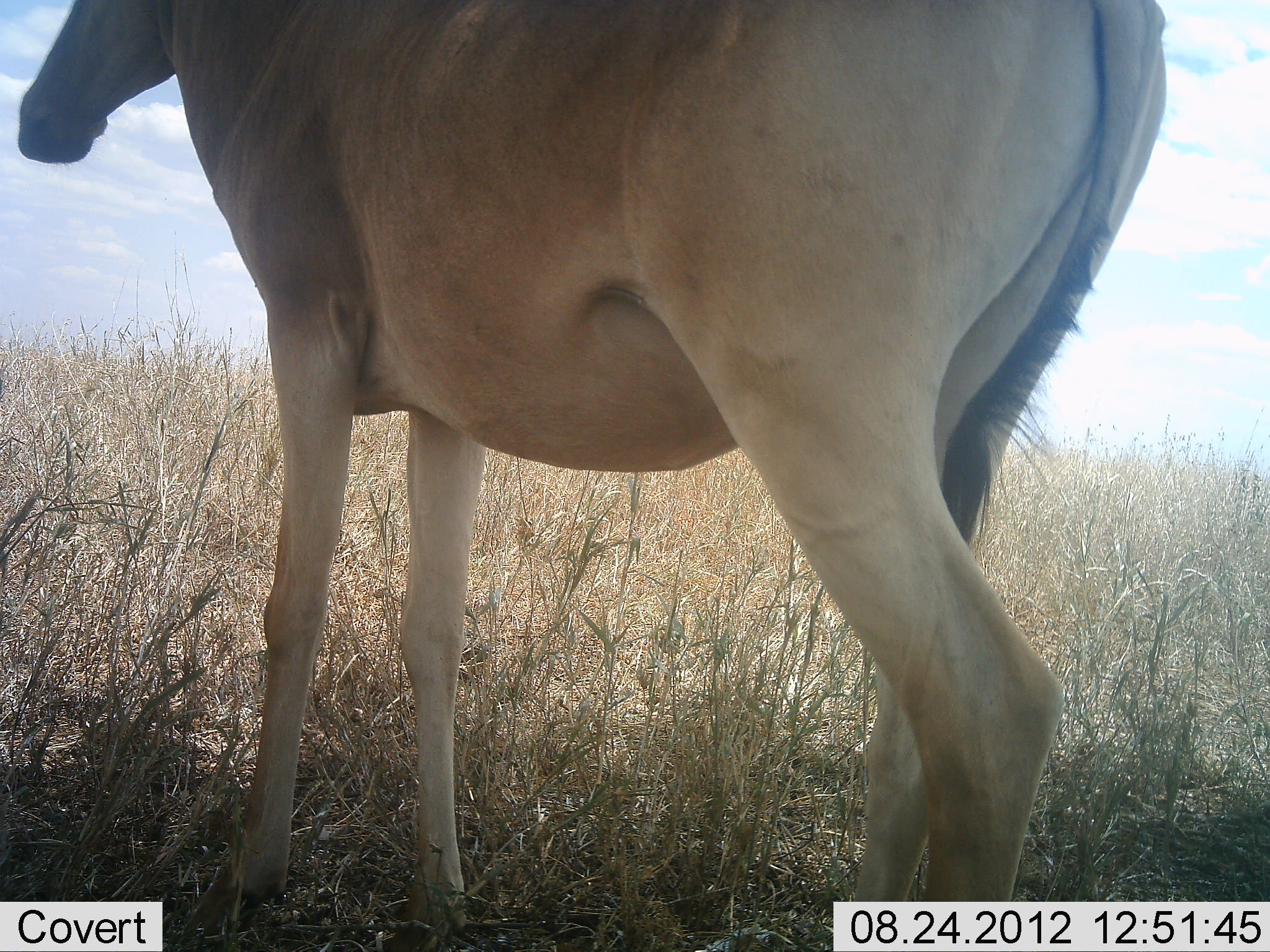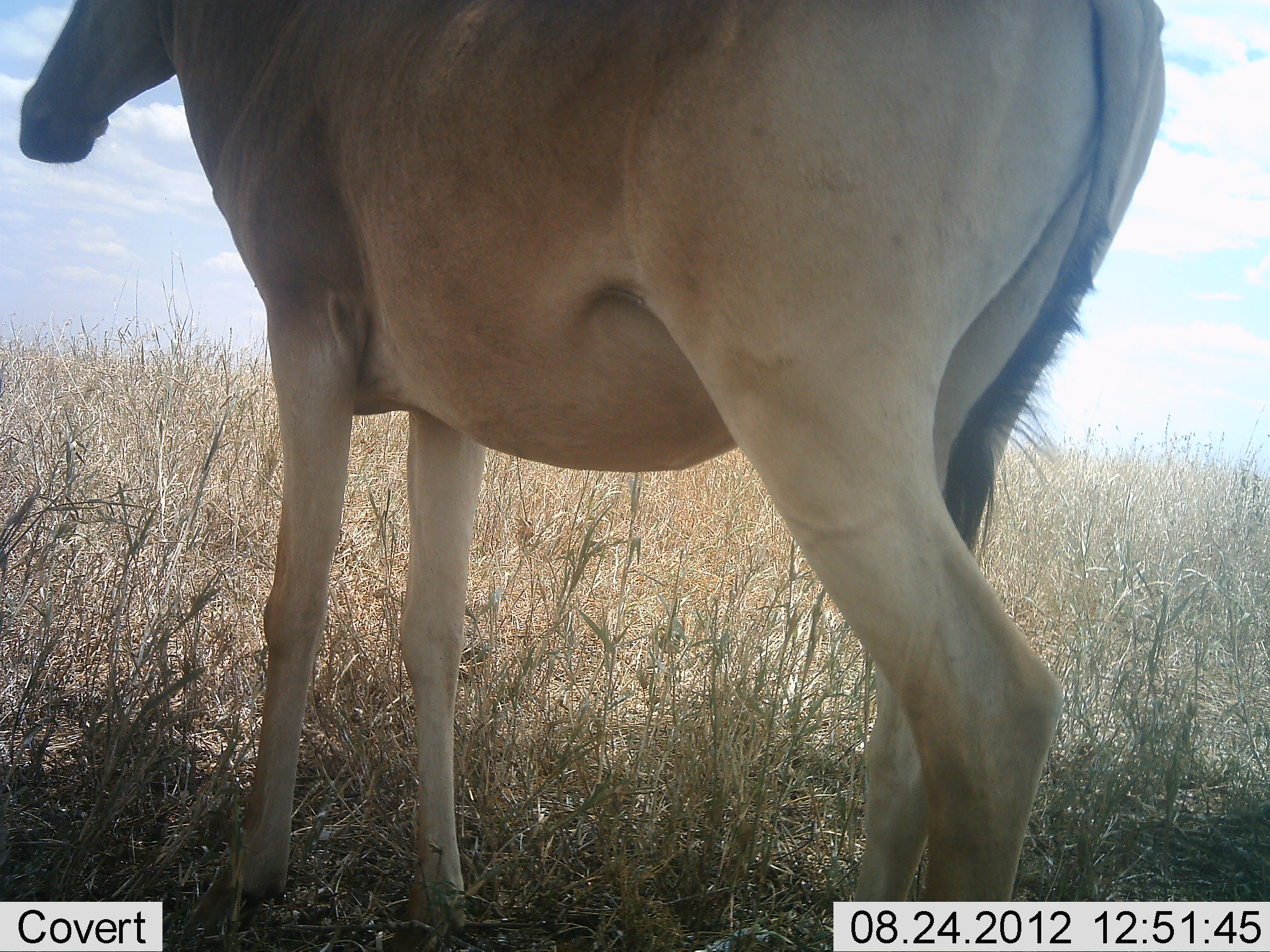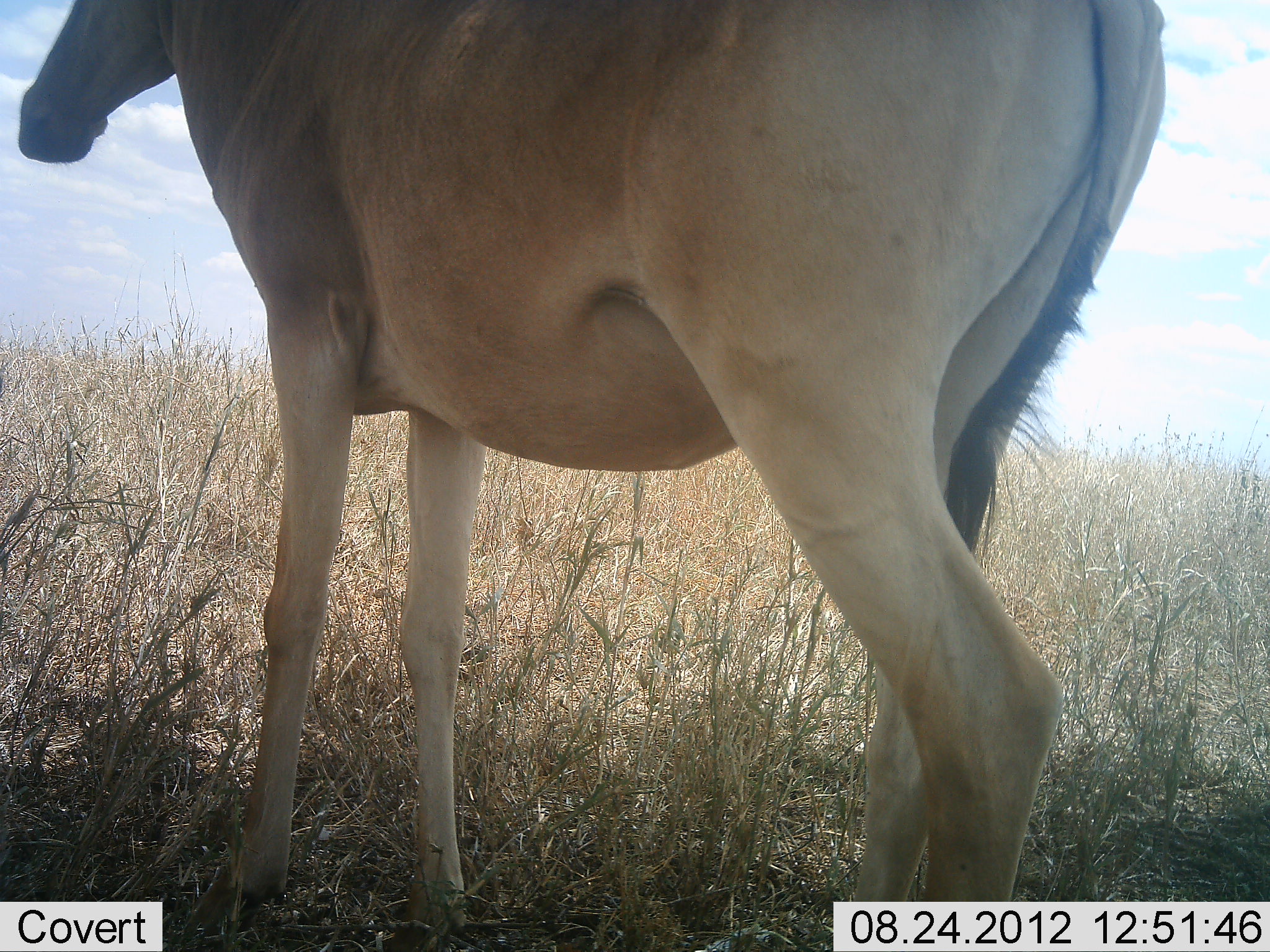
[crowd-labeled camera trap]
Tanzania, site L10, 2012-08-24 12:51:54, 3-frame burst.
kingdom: Animalia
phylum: Chordata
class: Mammalia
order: Artiodactyla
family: Bovidae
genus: Alcelaphus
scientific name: Alcelaphus buselaphus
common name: hartebeest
Hartebeest (Alcelaphus buselaphus), count 1. Behavior (volunteer vote fractions): standing 100%, resting 0%, moving 0%, interacting 0%. Young present (vote fraction): 0%. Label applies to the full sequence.